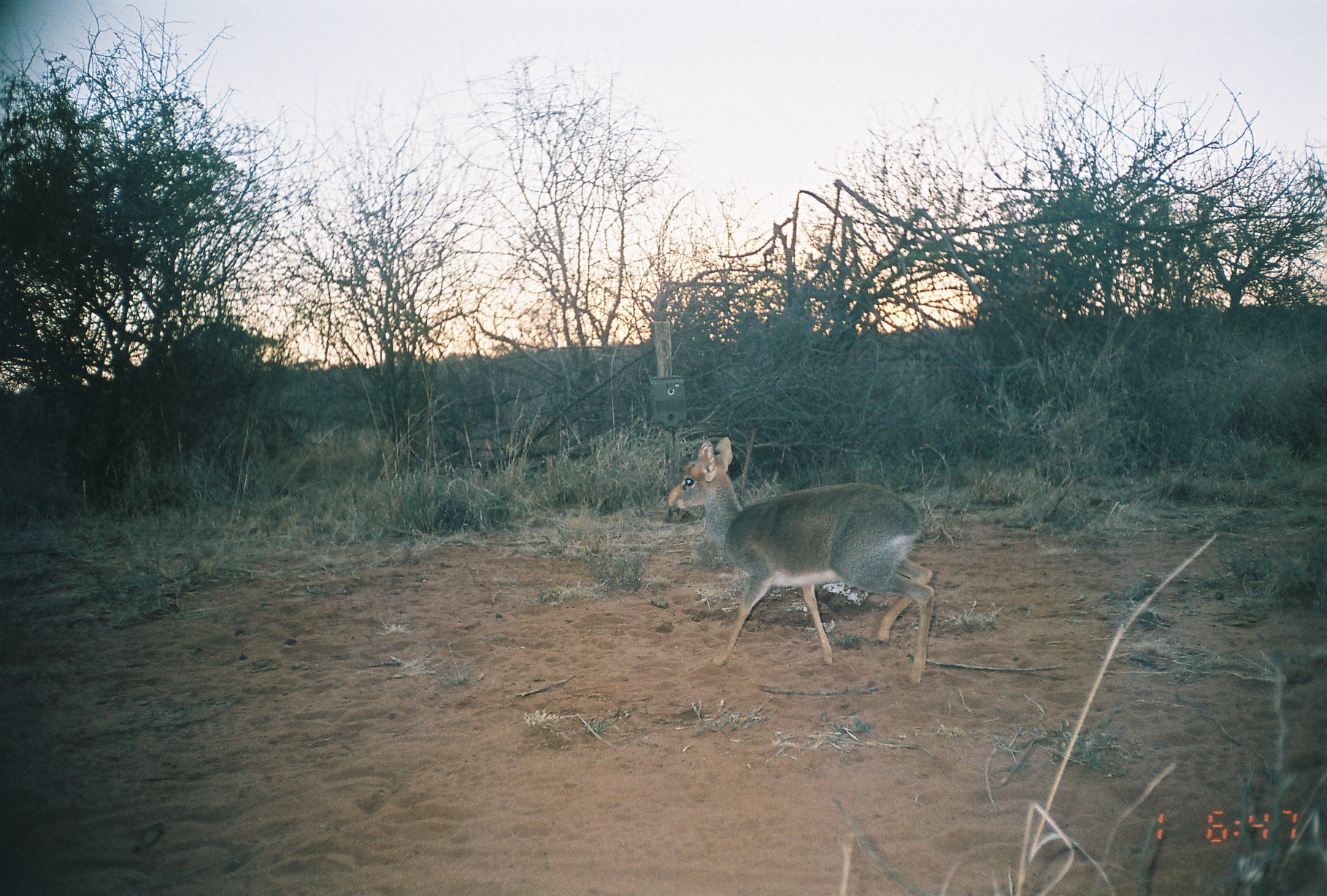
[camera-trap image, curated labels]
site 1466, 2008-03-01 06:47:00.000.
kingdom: Animalia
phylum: Chordata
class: Mammalia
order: Artiodactyla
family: Bovidae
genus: Madoqua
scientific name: Madoqua guentheri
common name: günther's dik-dik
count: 1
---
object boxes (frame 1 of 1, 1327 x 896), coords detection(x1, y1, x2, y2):
madoqua guentheri: detection(664, 435, 934, 684)